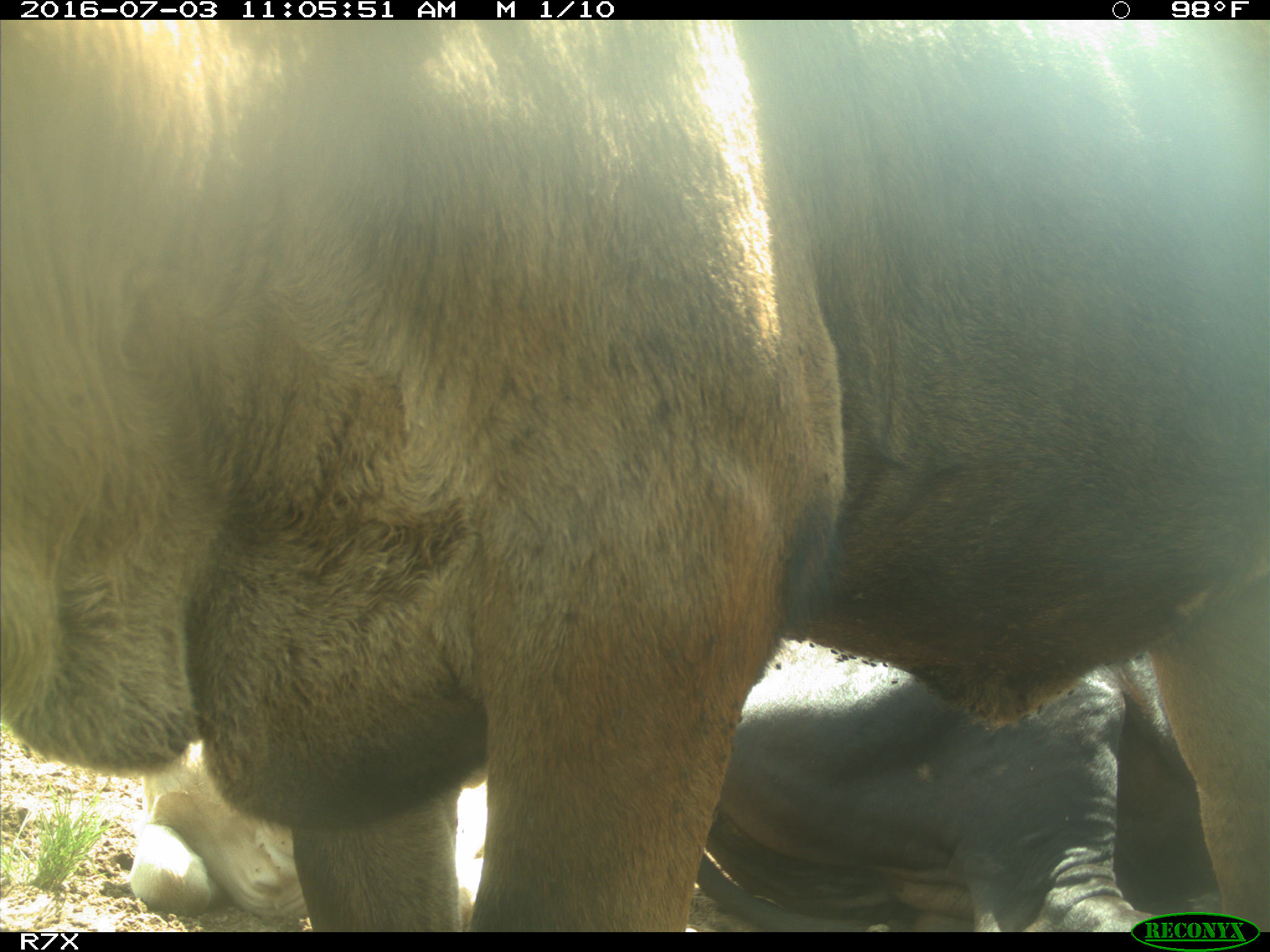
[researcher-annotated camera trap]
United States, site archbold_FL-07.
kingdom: Animalia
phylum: Chordata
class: Mammalia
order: Artiodactyla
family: Bovidae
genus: Bos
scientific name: Bos taurus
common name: domestic cow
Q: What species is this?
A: Bos taurus (domestic cow).